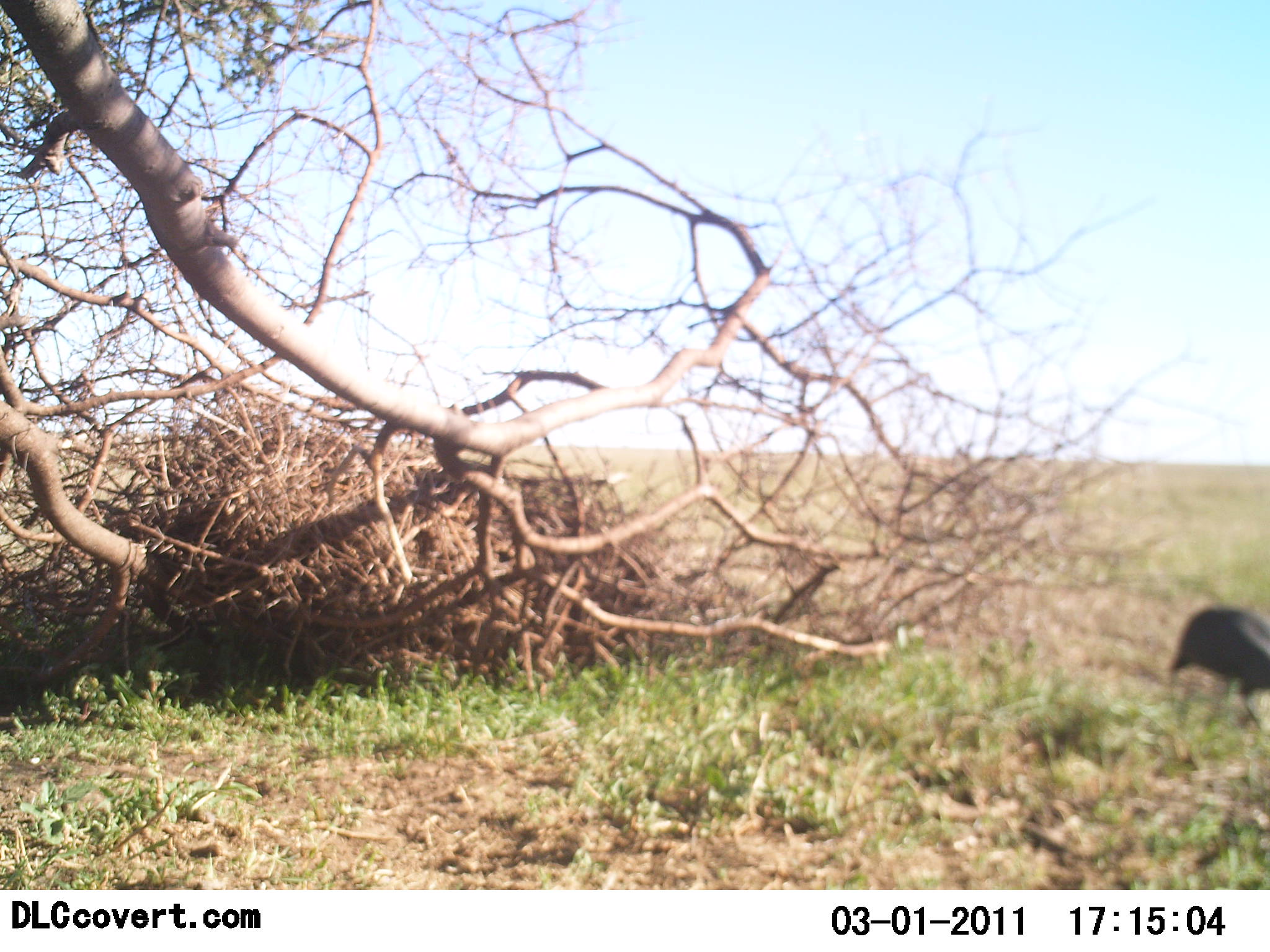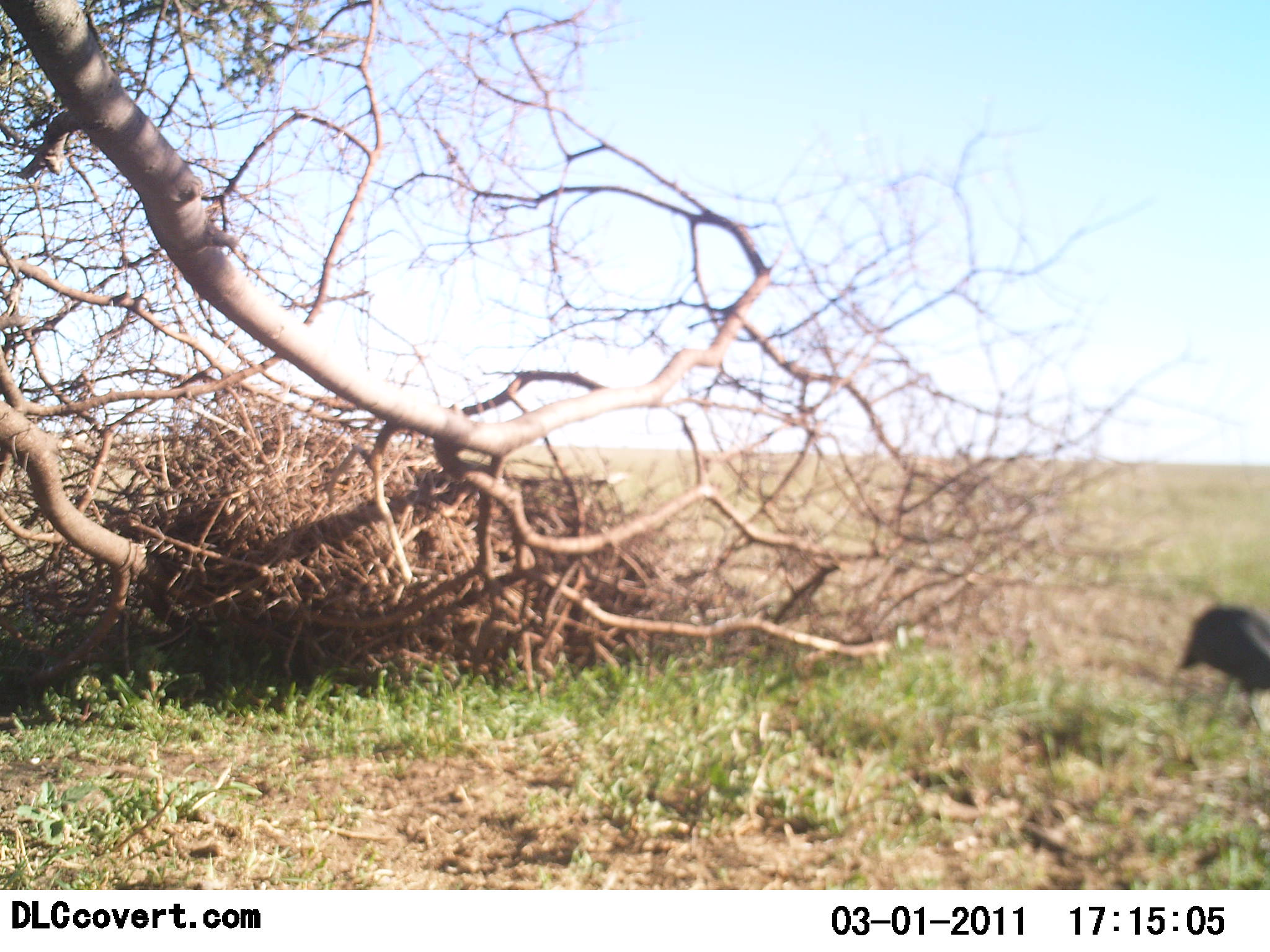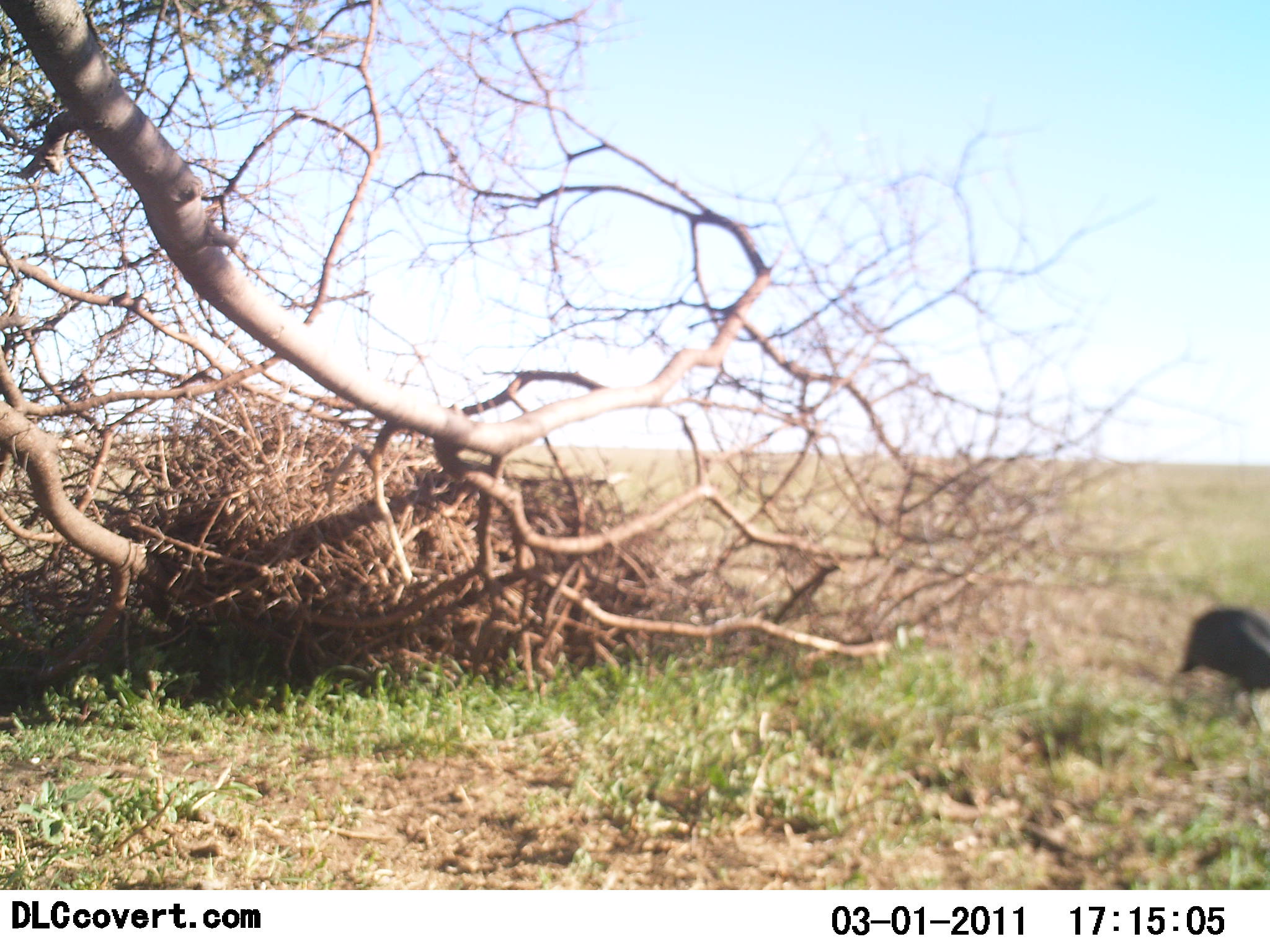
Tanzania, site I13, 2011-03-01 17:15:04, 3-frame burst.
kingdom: Animalia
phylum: Chordata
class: Aves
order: Galliformes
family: Numididae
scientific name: Numididae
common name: guinea fowl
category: guineafowl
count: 1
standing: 67%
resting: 0%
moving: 17%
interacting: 0%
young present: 0%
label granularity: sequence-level